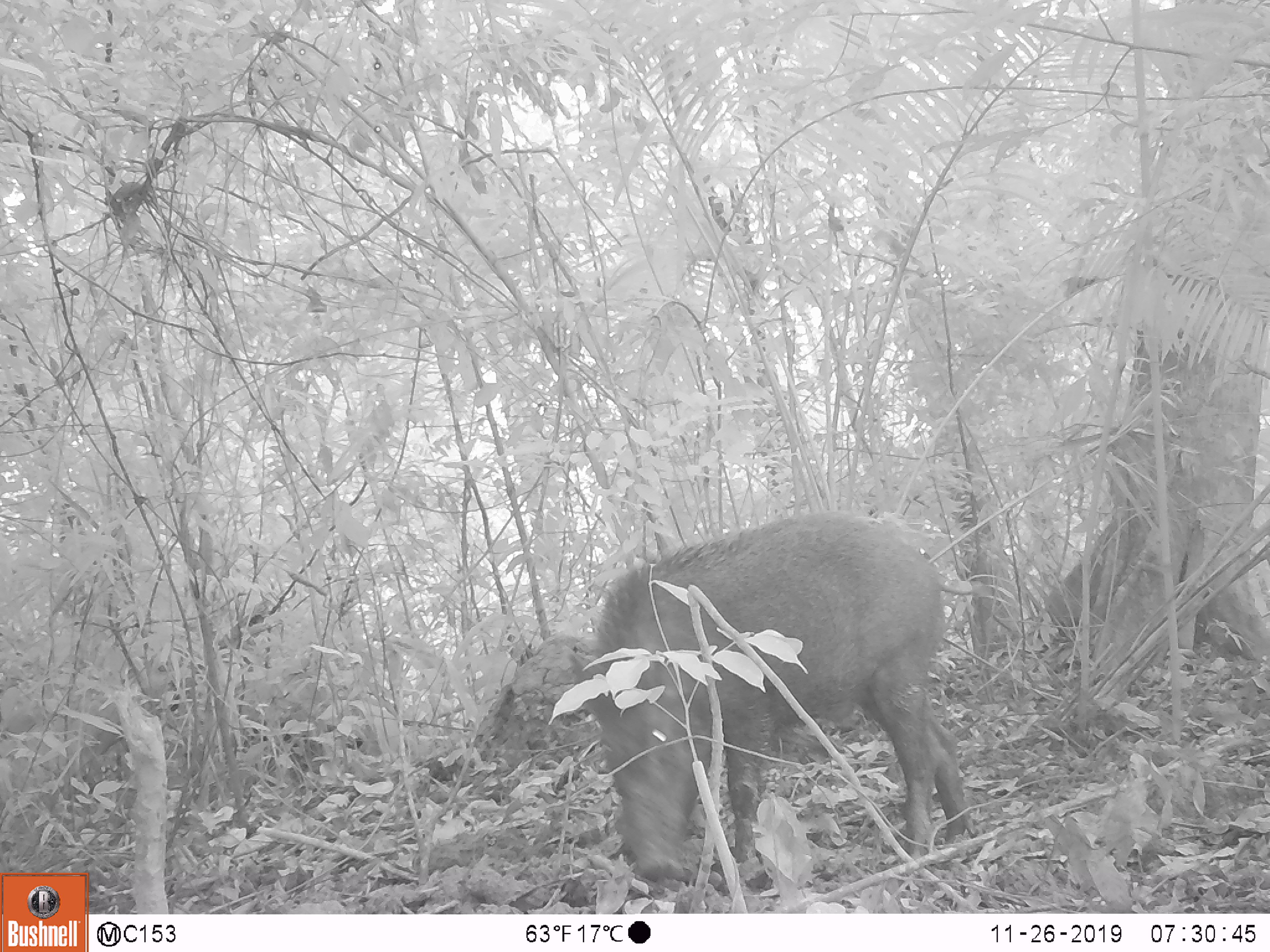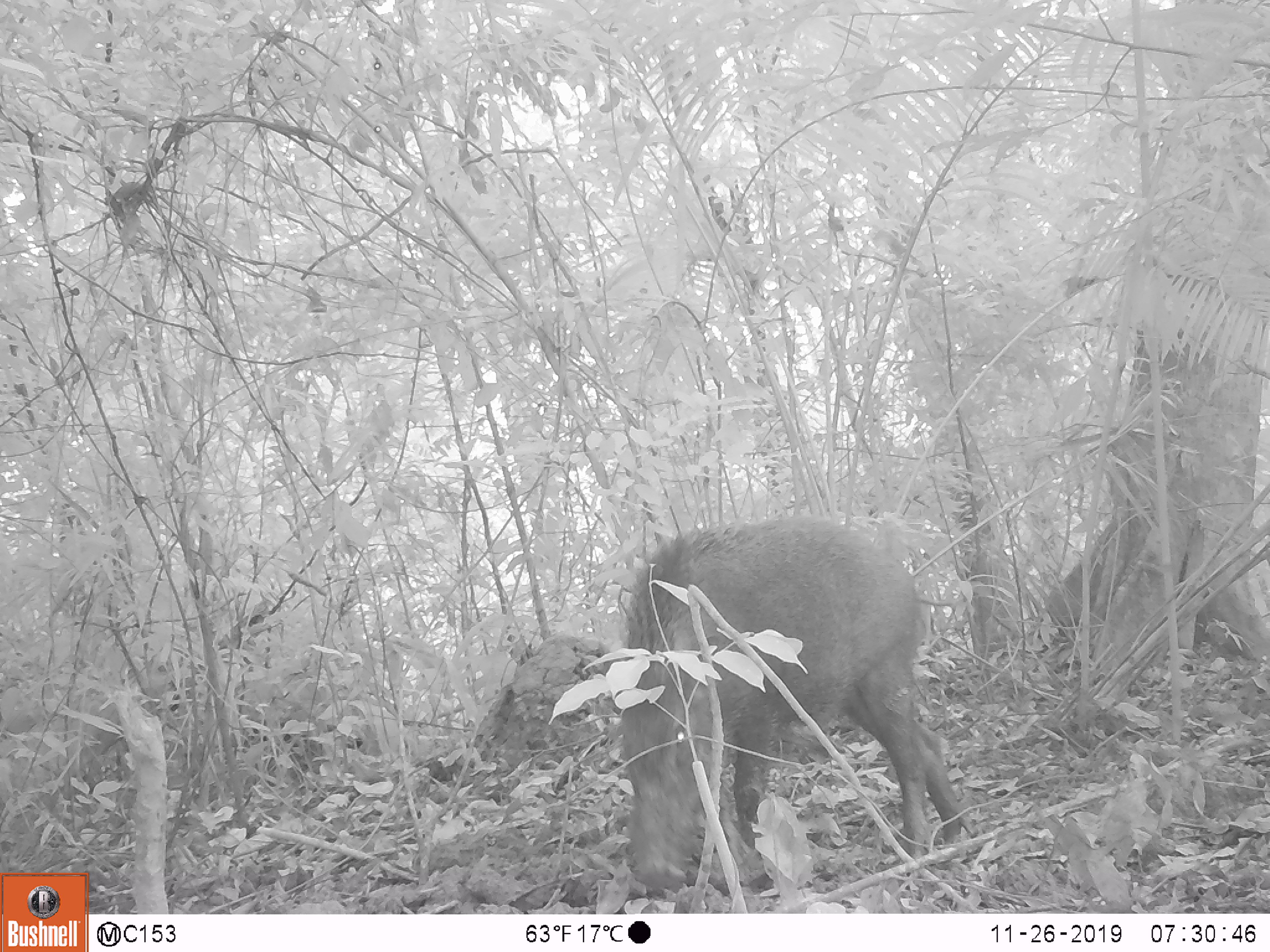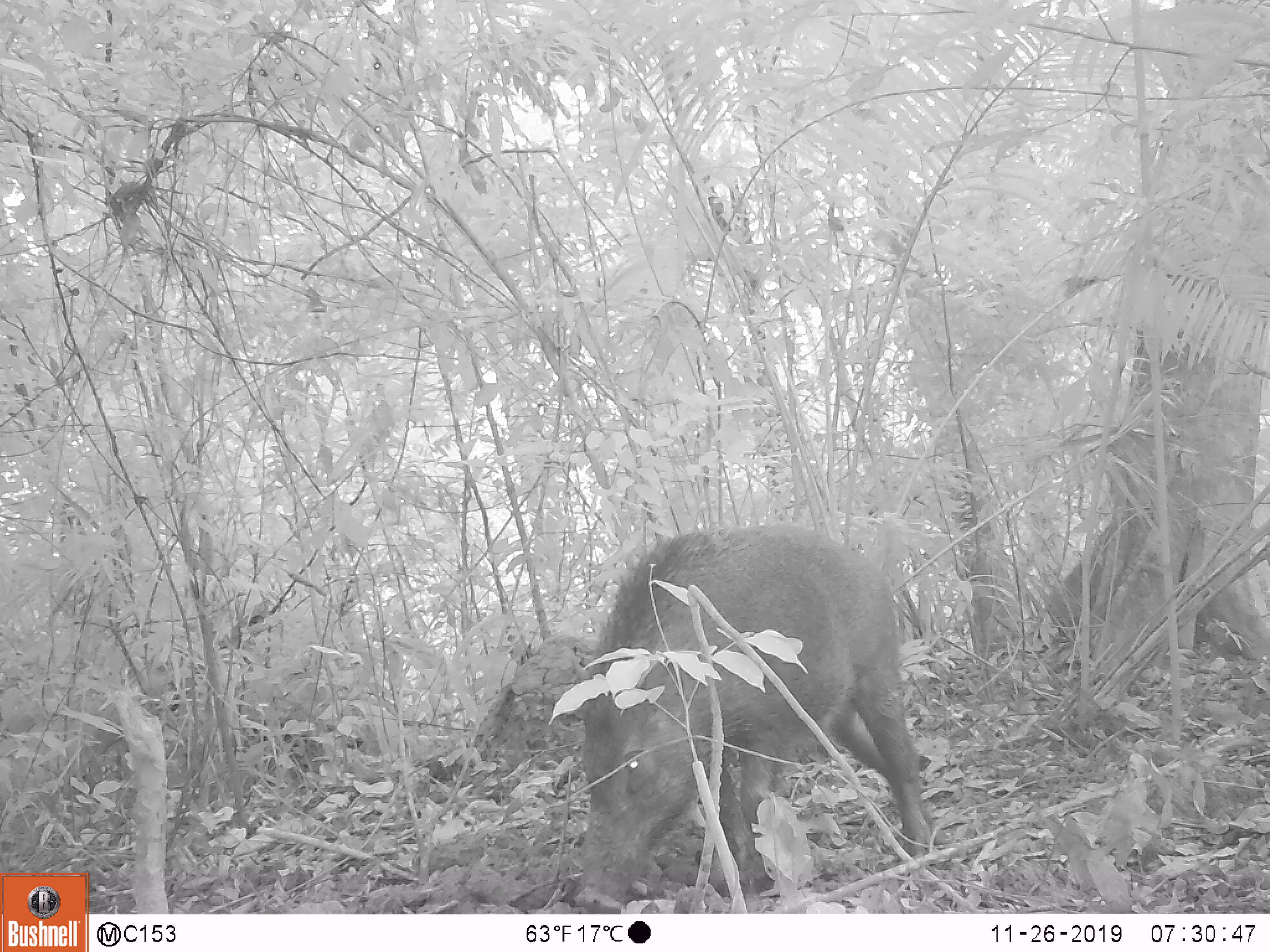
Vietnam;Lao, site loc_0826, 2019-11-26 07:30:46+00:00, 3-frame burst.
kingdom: Animalia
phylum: Chordata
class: Mammalia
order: Artiodactyla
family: Suidae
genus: Sus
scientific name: Sus scrofa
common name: eurasian wild pig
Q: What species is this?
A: Eurasian wild pig (Sus scrofa).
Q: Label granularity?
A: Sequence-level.